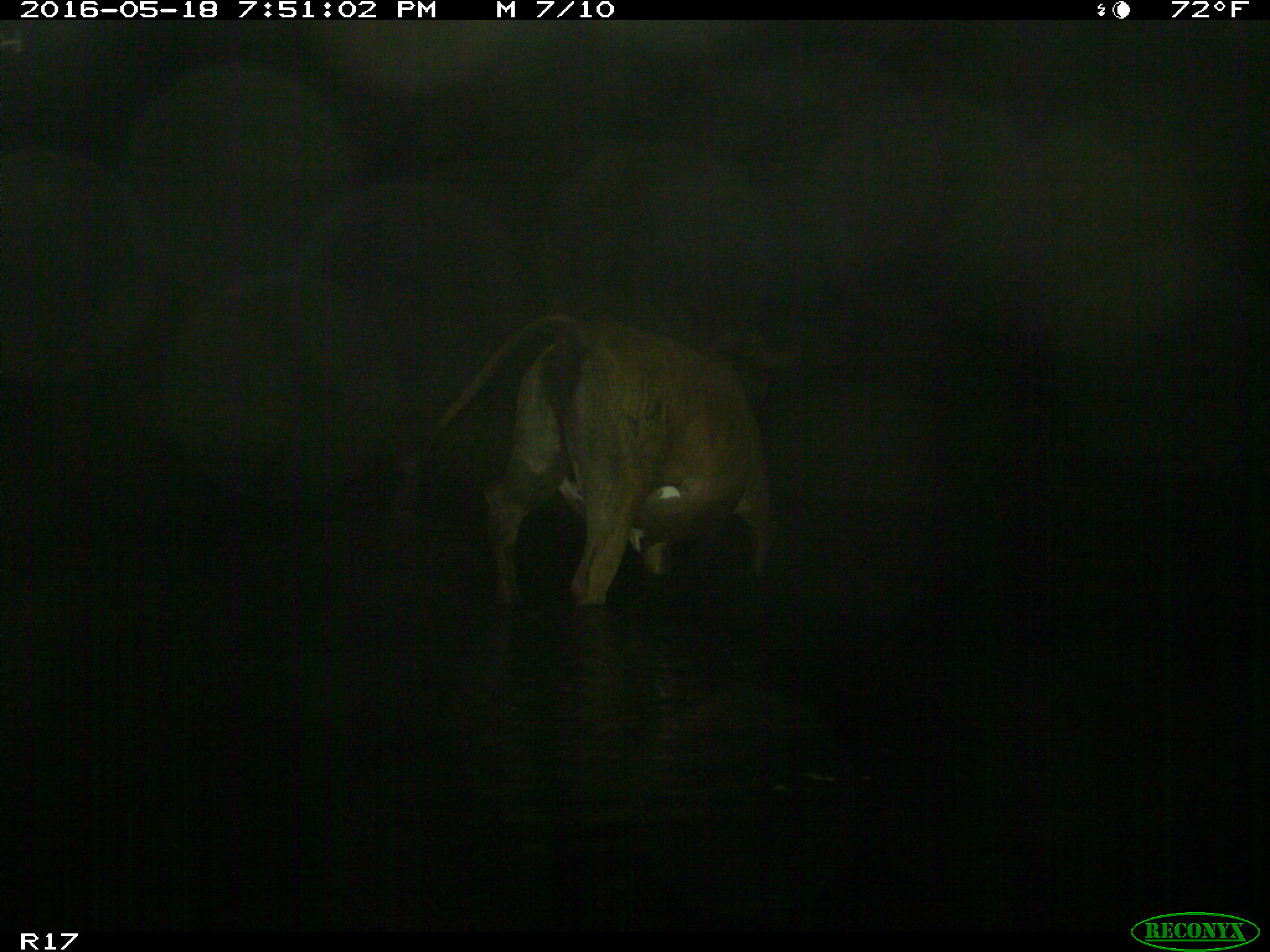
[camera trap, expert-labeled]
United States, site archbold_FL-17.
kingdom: Animalia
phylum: Chordata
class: Mammalia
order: Artiodactyla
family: Bovidae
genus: Bos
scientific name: Bos taurus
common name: domestic cow